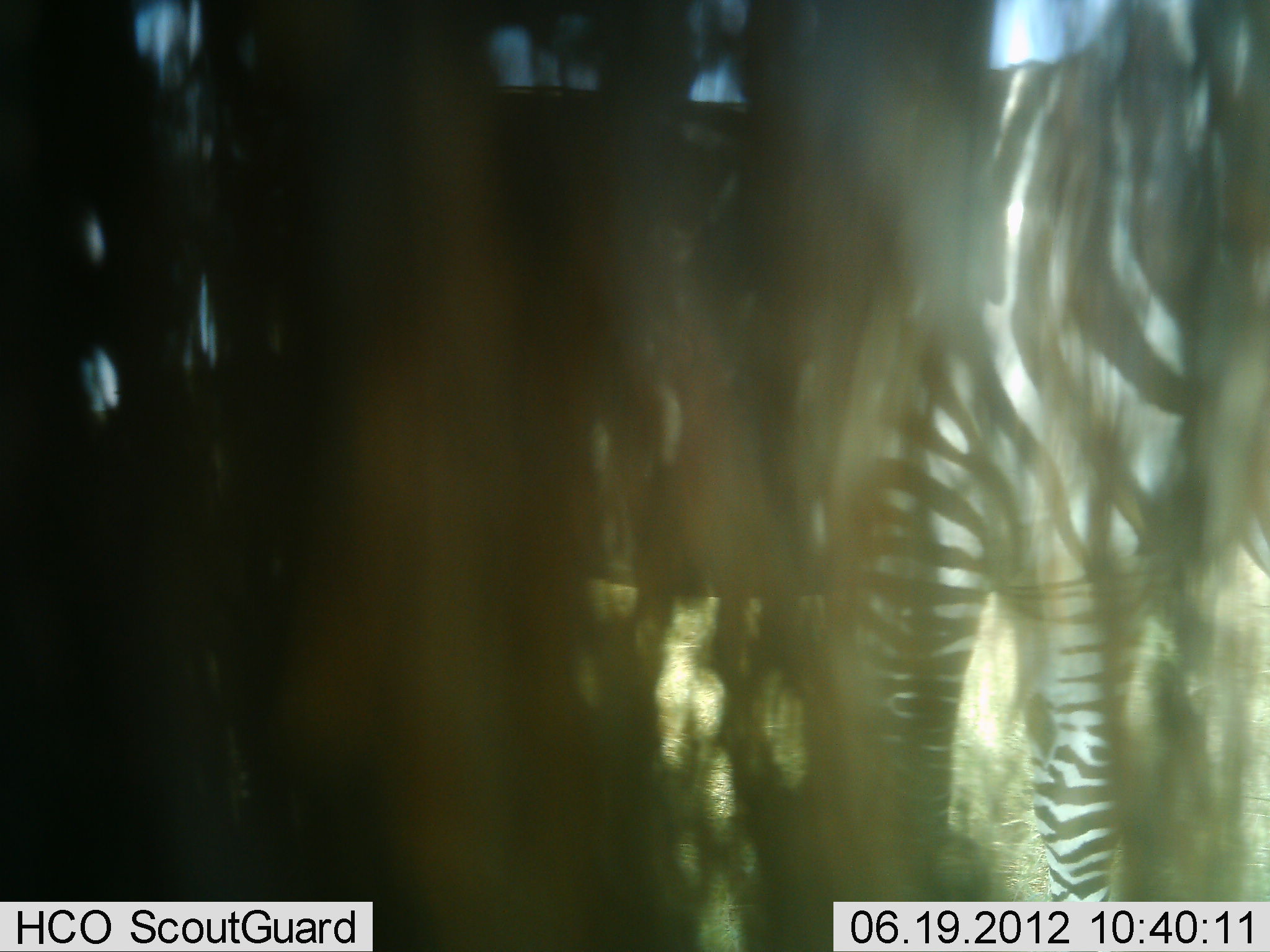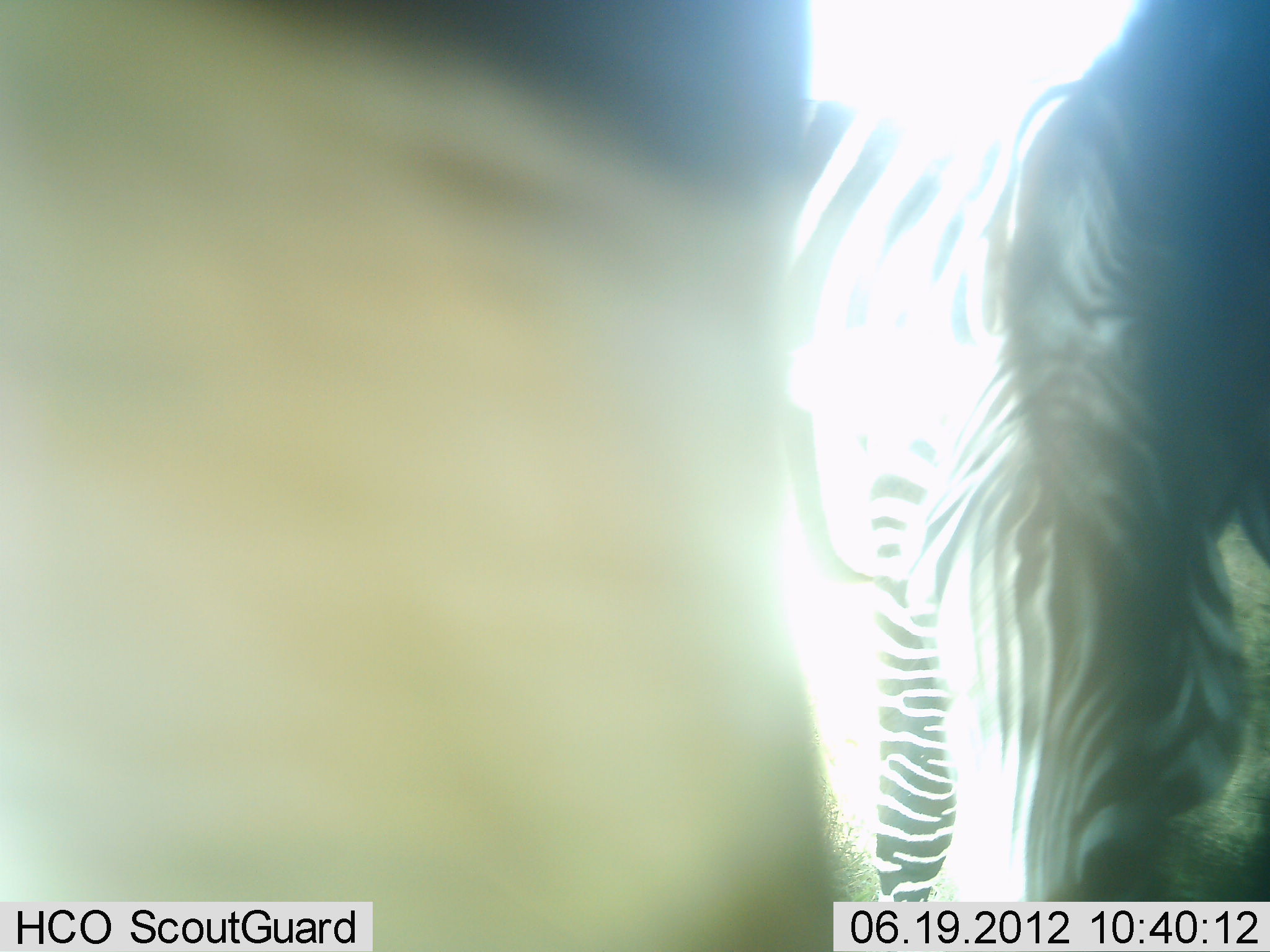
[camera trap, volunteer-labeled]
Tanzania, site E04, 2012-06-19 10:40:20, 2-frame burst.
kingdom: Animalia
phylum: Chordata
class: Mammalia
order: Perissodactyla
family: Equidae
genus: Equus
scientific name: Equus quagga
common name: plains zebra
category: zebra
Zebra (plains zebra) (Equus quagga), count 2. Behavior (volunteer vote fractions): standing 80%, resting 0%, moving 30%, interacting 0%. Young present (vote fraction): 0%. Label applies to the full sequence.